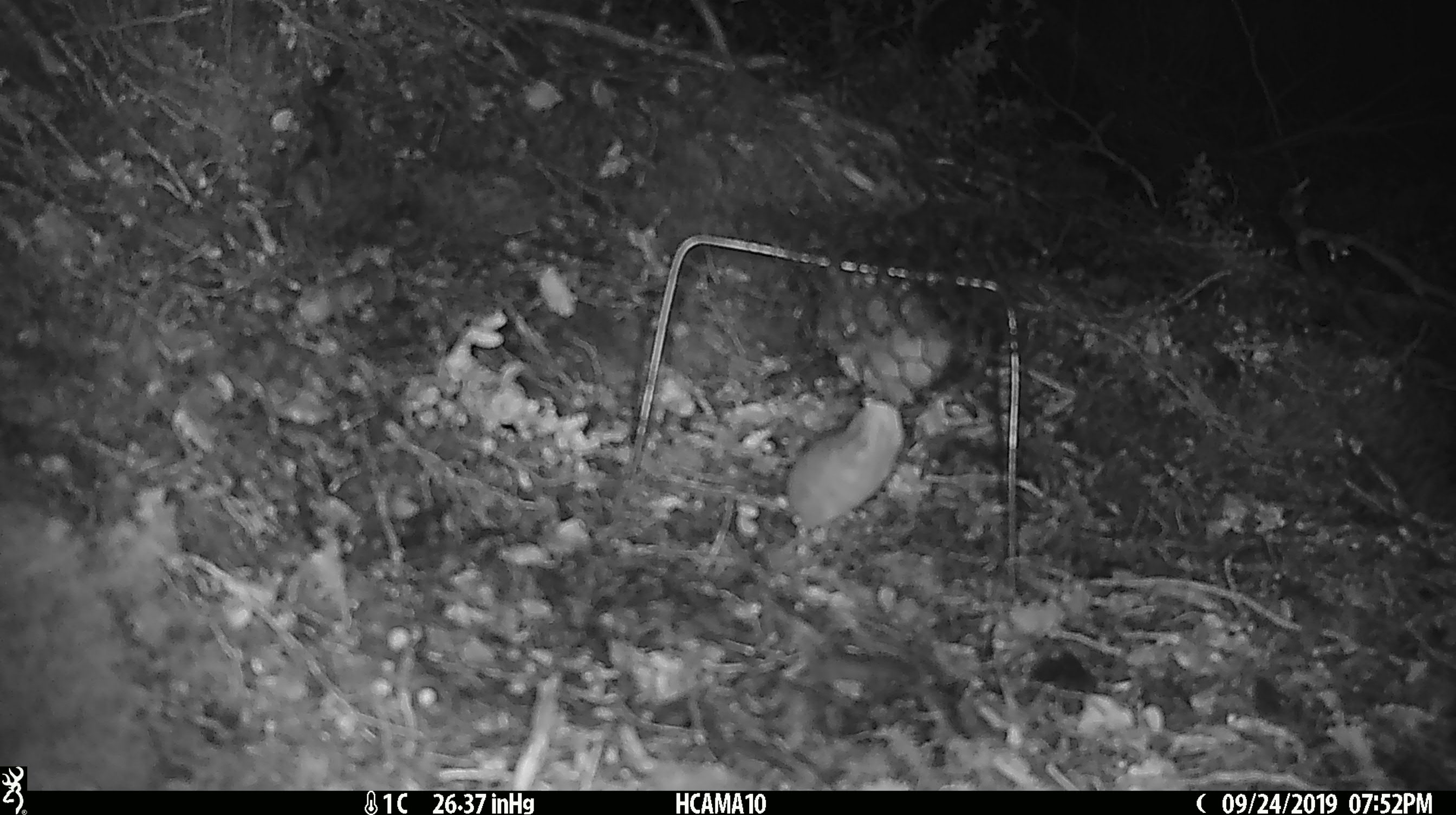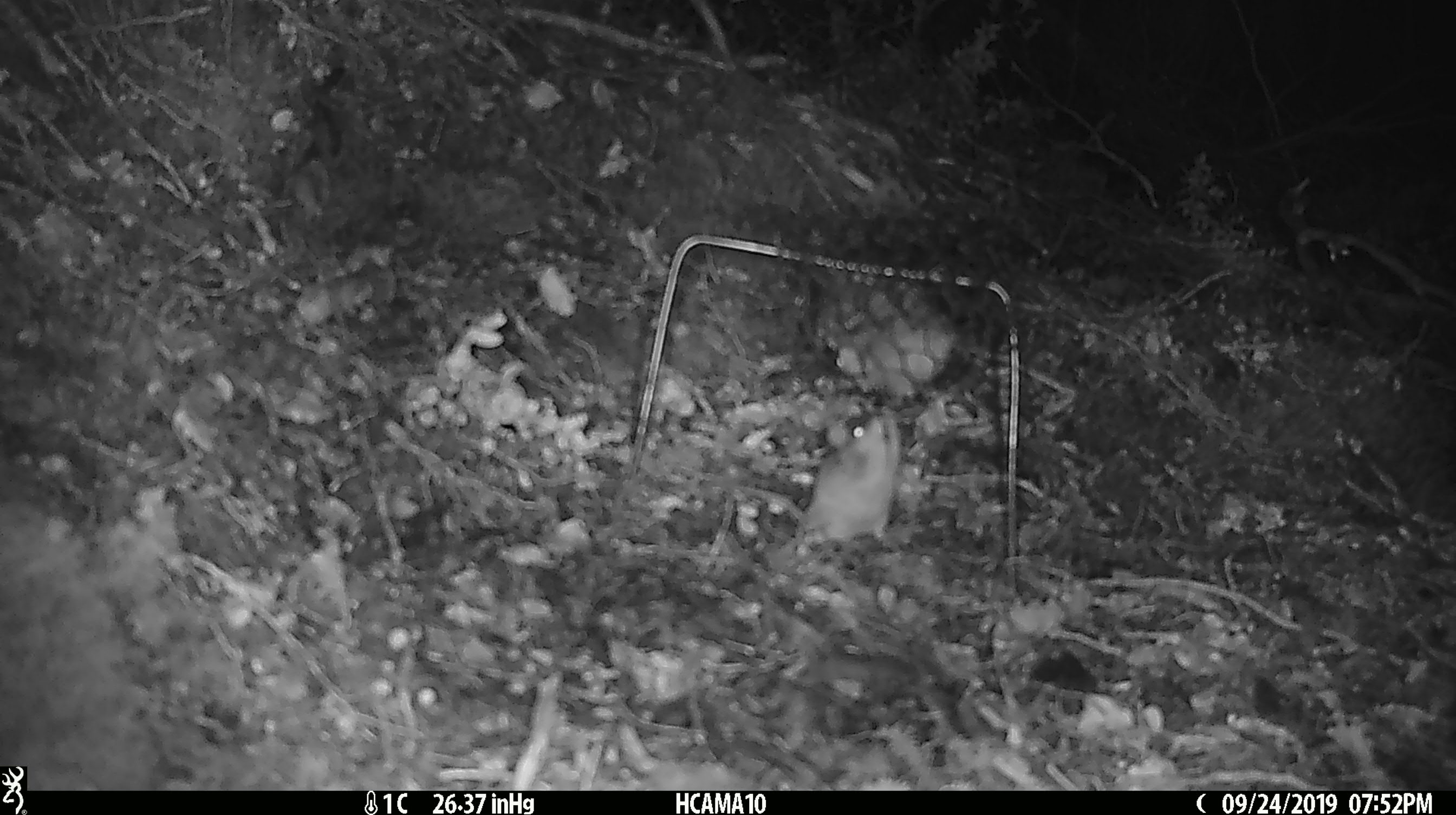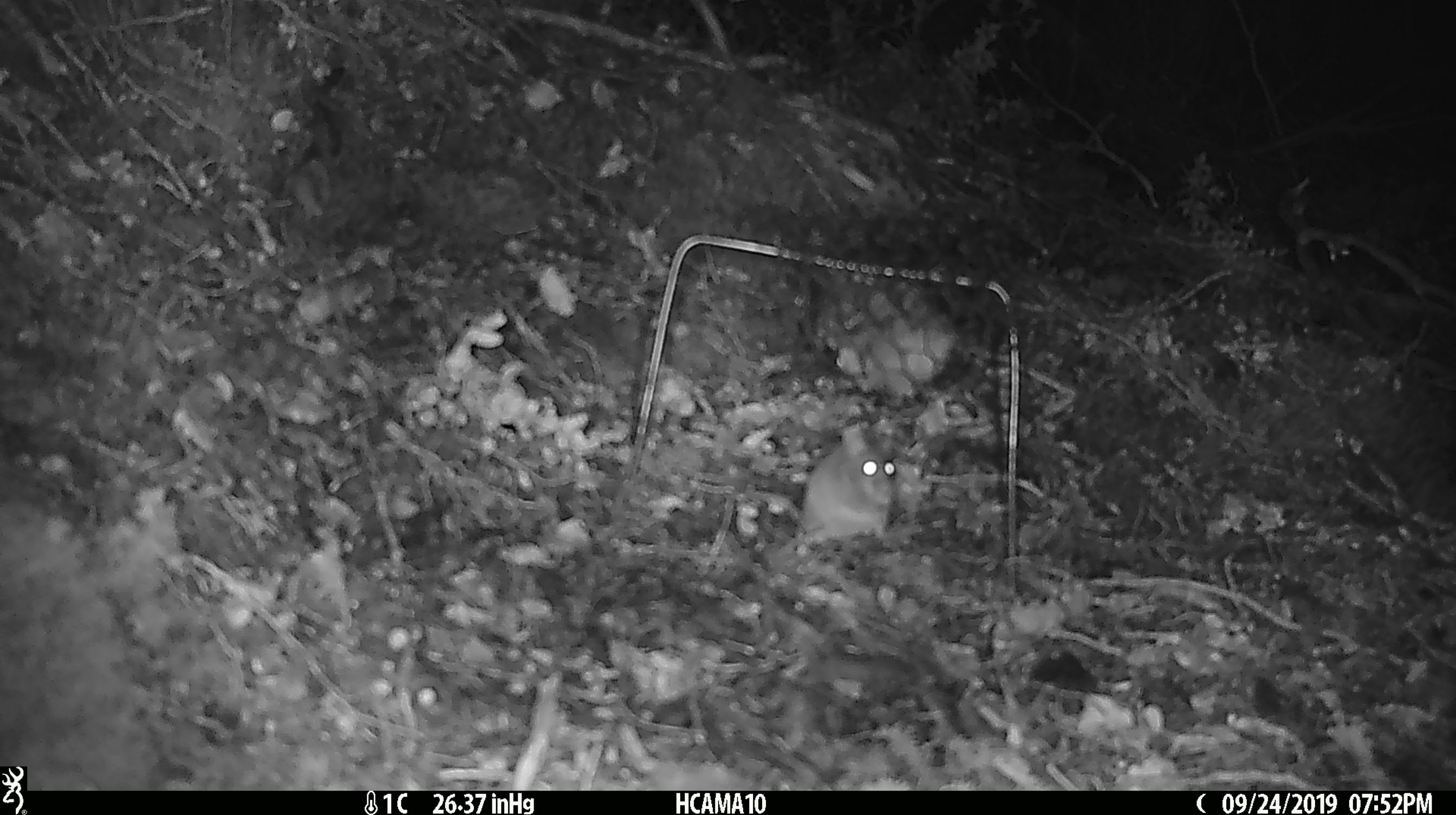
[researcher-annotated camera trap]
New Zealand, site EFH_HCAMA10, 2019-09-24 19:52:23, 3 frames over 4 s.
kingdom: Animalia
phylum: Chordata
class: Mammalia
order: Rodentia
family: Muridae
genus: Mus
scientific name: Mus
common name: mouse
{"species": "mouse (Mus)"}